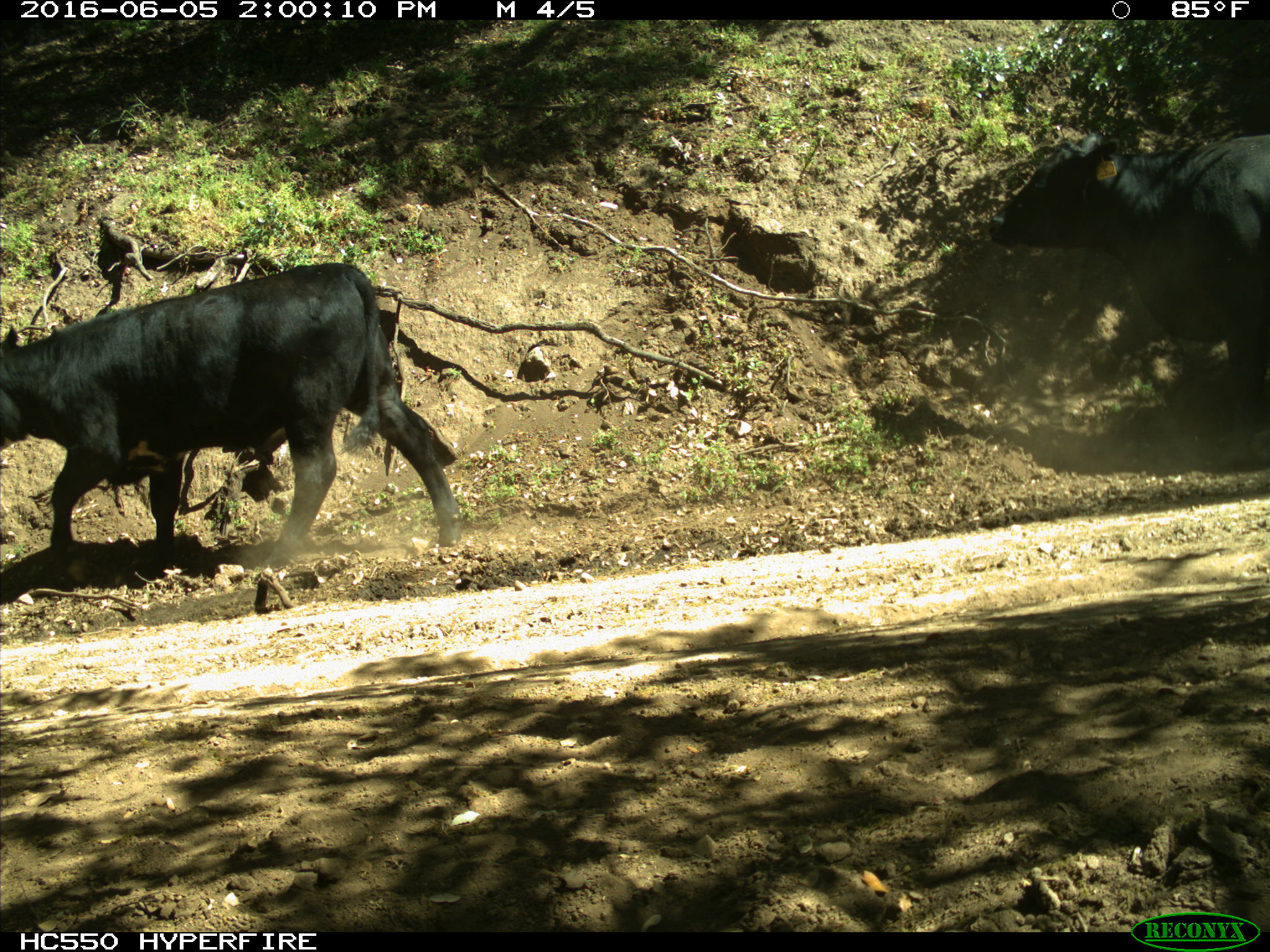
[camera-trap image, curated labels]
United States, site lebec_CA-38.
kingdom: Animalia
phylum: Chordata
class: Mammalia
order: Artiodactyla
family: Bovidae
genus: Bos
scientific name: Bos taurus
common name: domestic cow